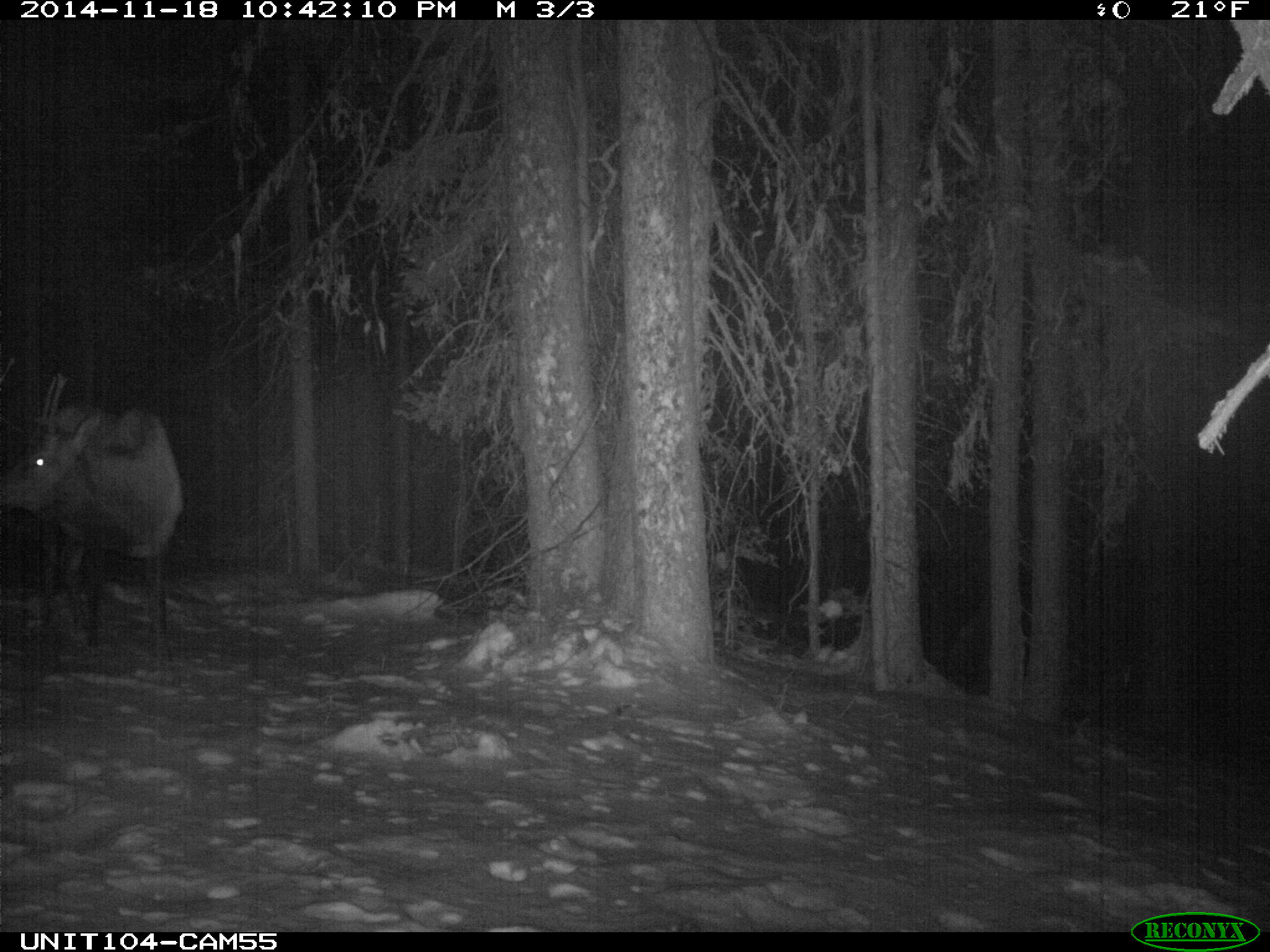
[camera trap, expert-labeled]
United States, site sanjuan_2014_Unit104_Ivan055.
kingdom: Animalia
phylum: Chordata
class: Mammalia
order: Artiodactyla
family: Cervidae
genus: Cervus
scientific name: Cervus elaphus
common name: red deer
Cervus elaphus (red deer).